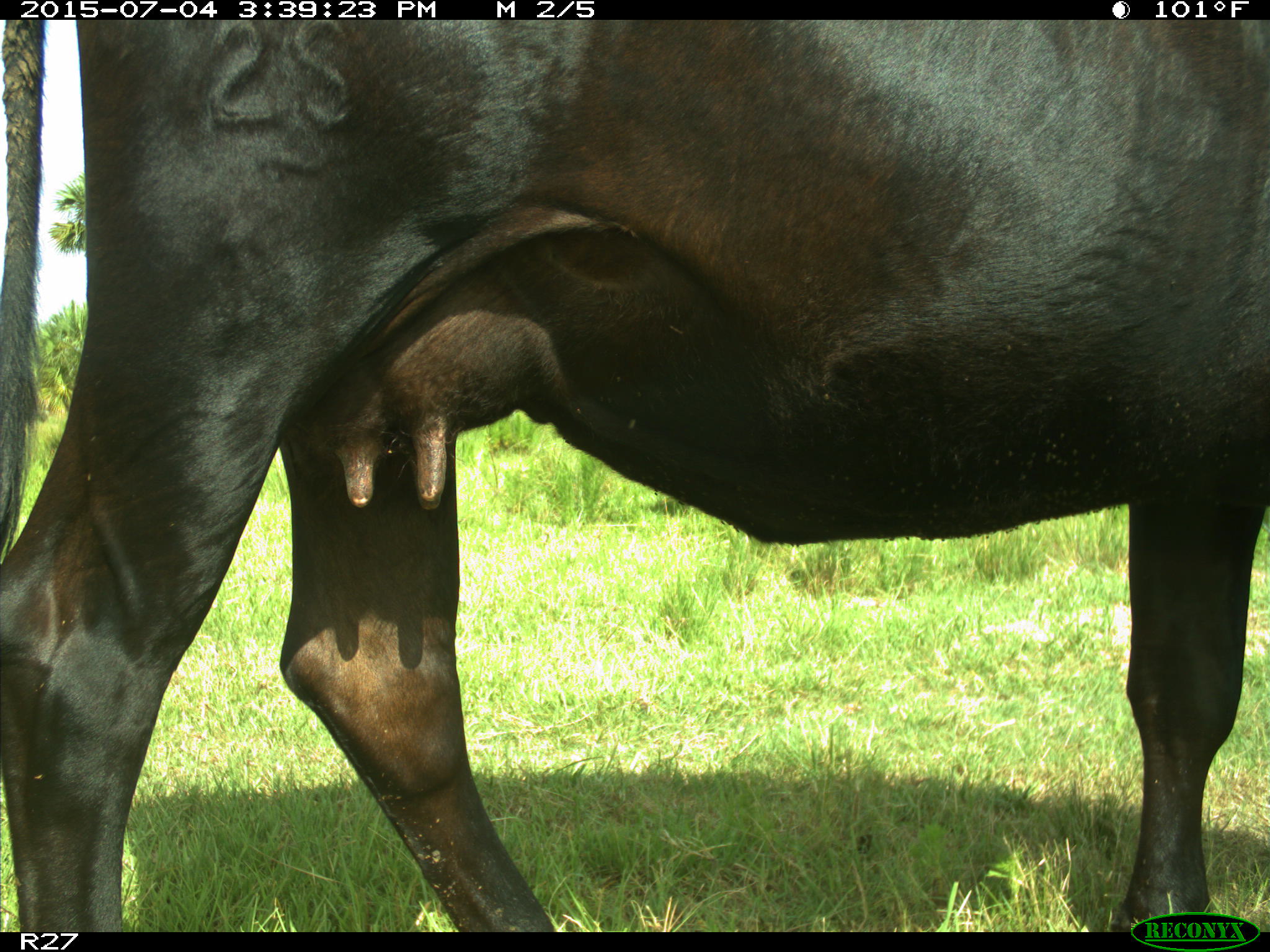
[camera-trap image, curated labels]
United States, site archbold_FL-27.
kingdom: Animalia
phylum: Chordata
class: Mammalia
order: Artiodactyla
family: Bovidae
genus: Bos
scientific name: Bos taurus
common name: domestic cow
Bos taurus (domestic cow).